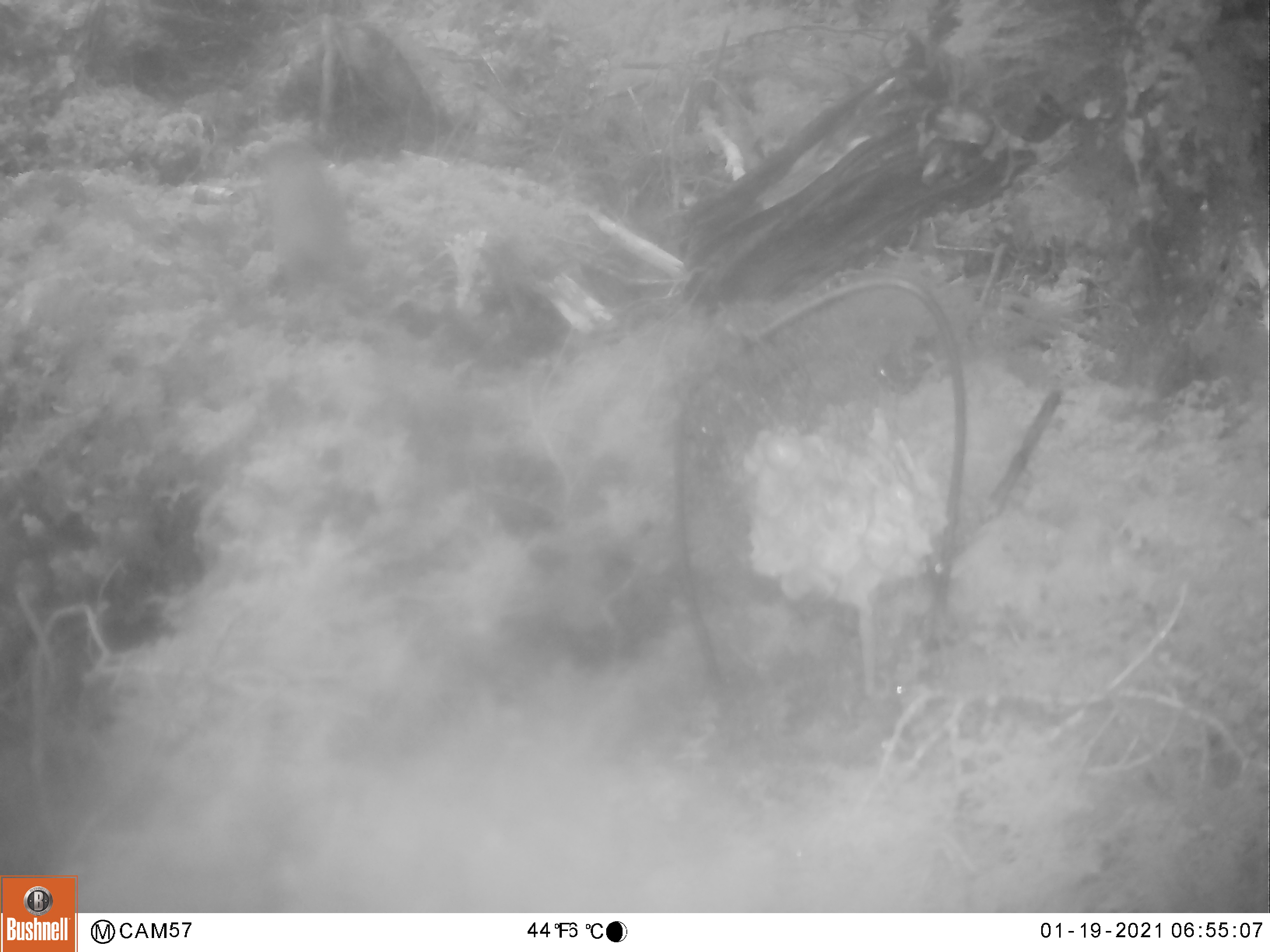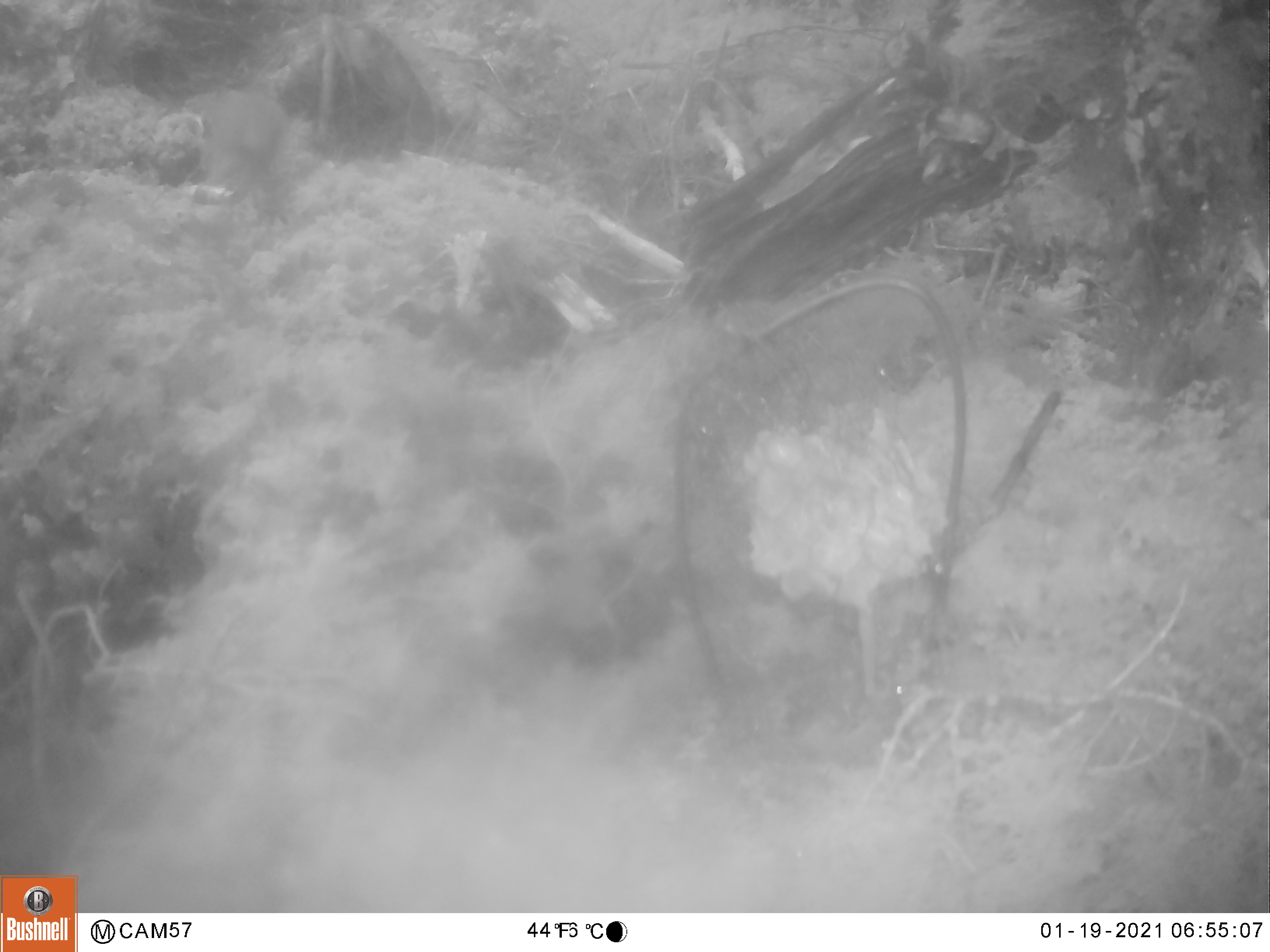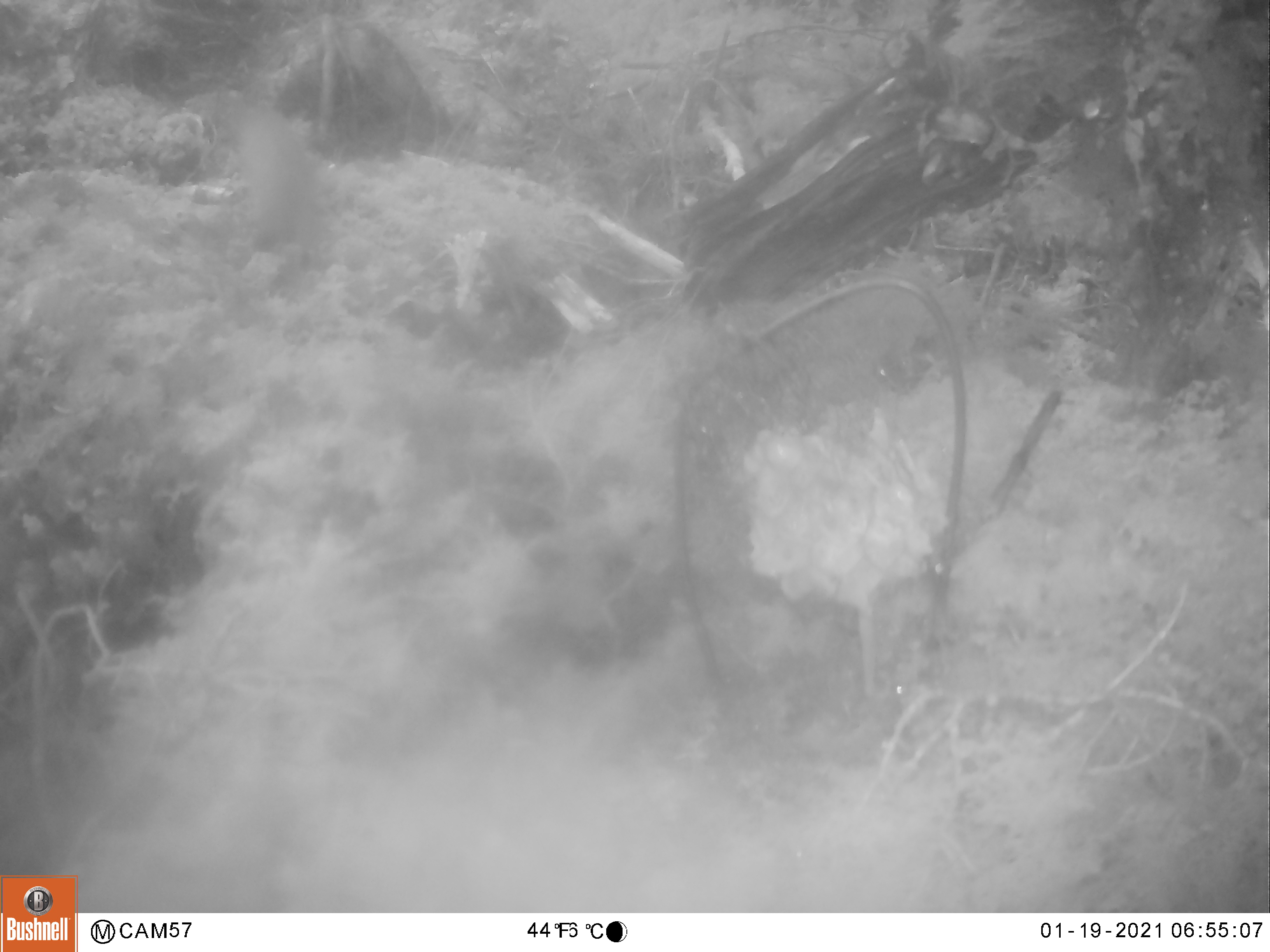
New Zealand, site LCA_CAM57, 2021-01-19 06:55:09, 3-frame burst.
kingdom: Animalia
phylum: Chordata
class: Mammalia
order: Rodentia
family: Muridae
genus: Rattus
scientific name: Rattus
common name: rat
Rat (Rattus).